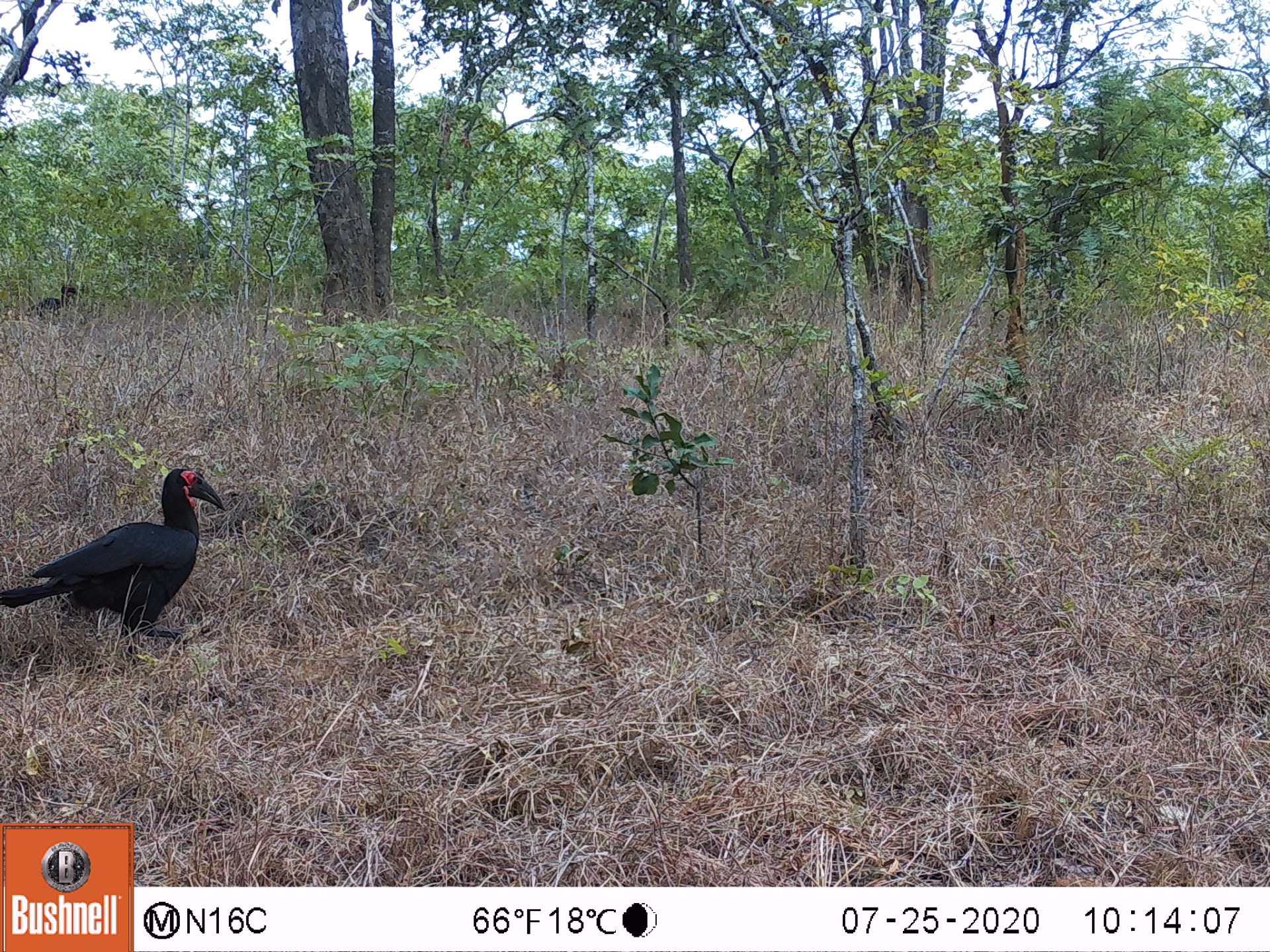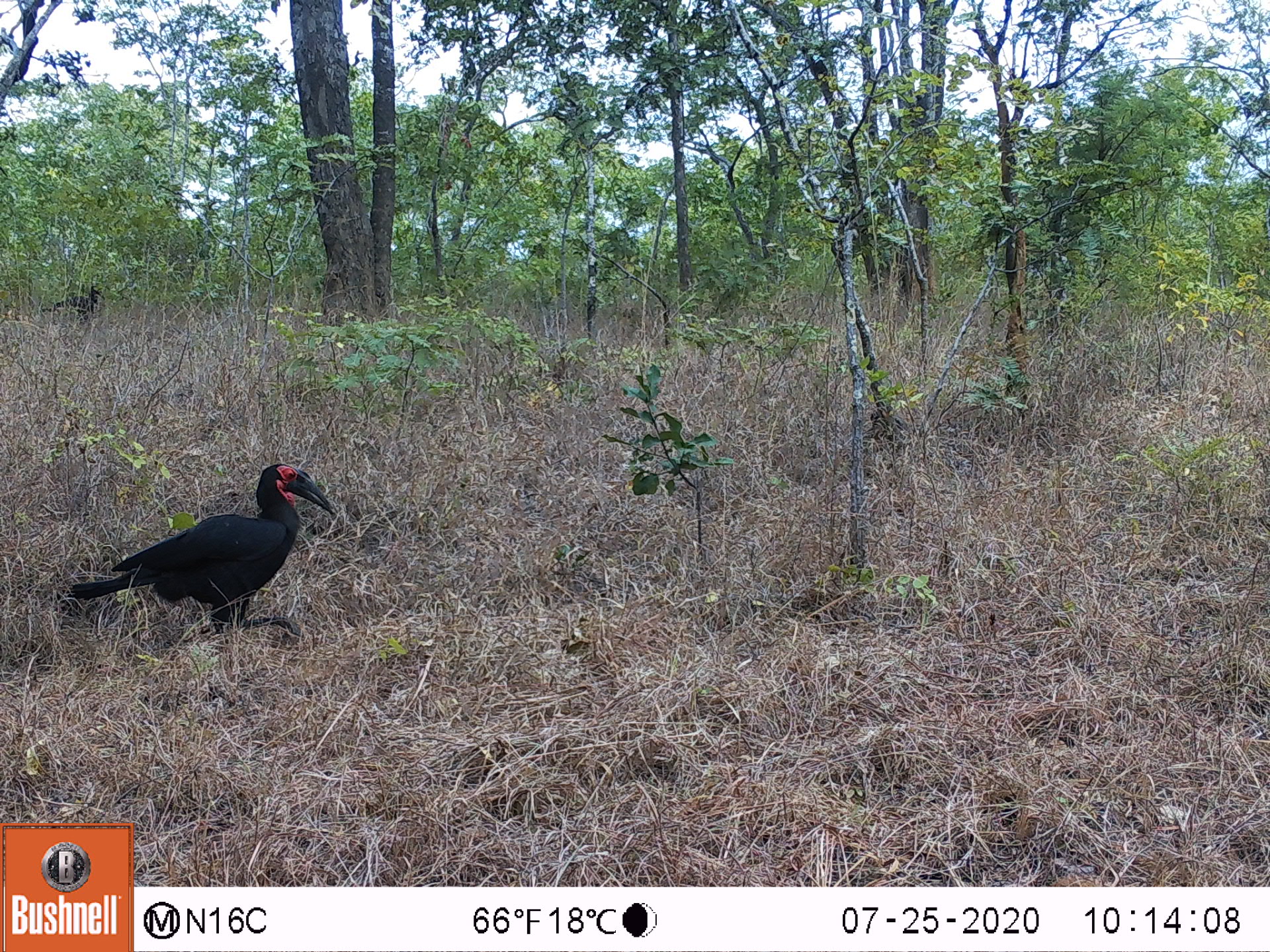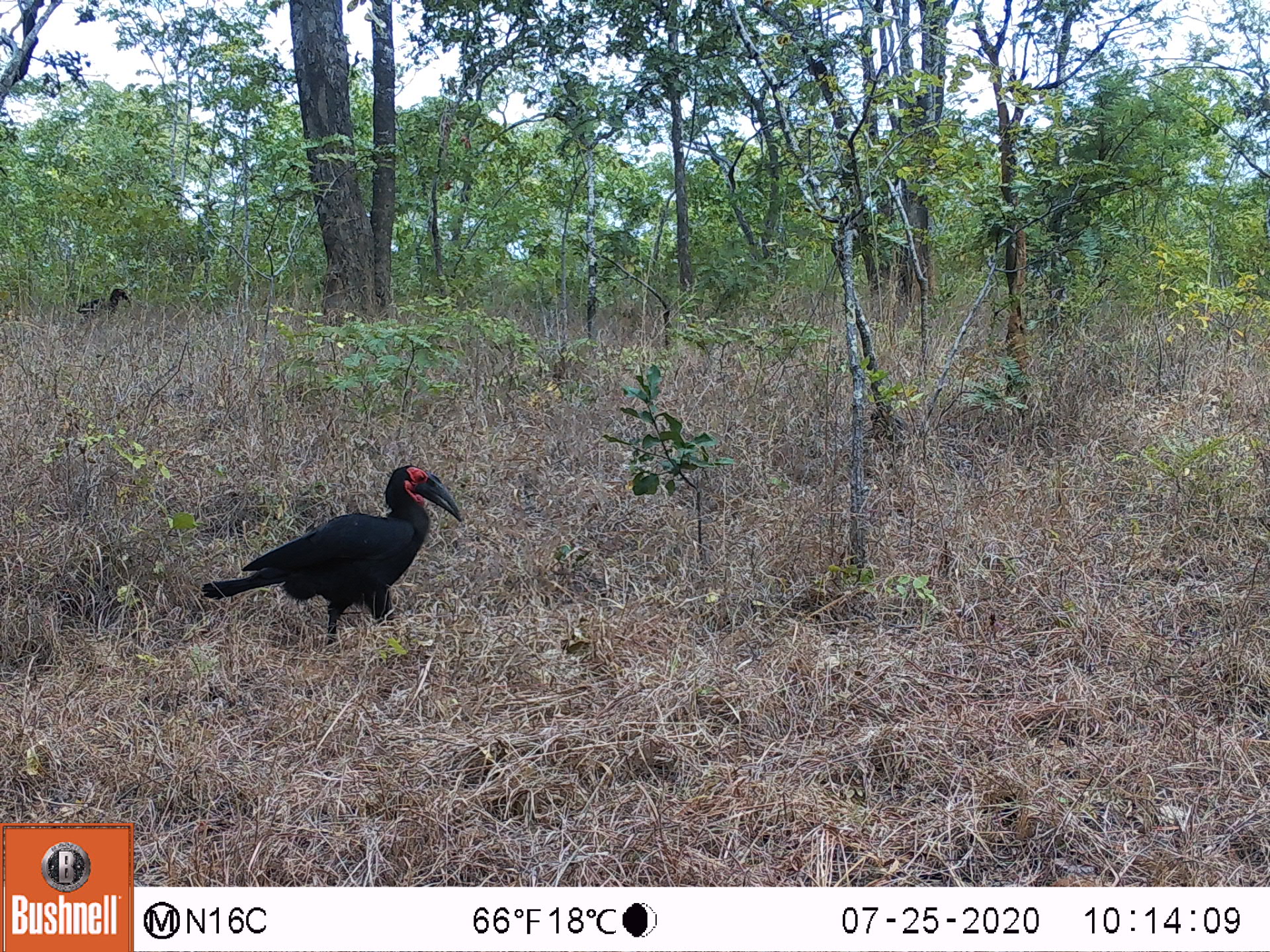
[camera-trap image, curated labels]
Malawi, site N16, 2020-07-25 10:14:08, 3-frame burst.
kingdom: Animalia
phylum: Chordata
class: Aves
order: Bucerotiformes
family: Bucorvidae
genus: Bucorvus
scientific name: Bucorvus leadbeateri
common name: southern ground hornbill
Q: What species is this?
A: Southern ground hornbill (Bucorvus leadbeateri).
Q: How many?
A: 1.